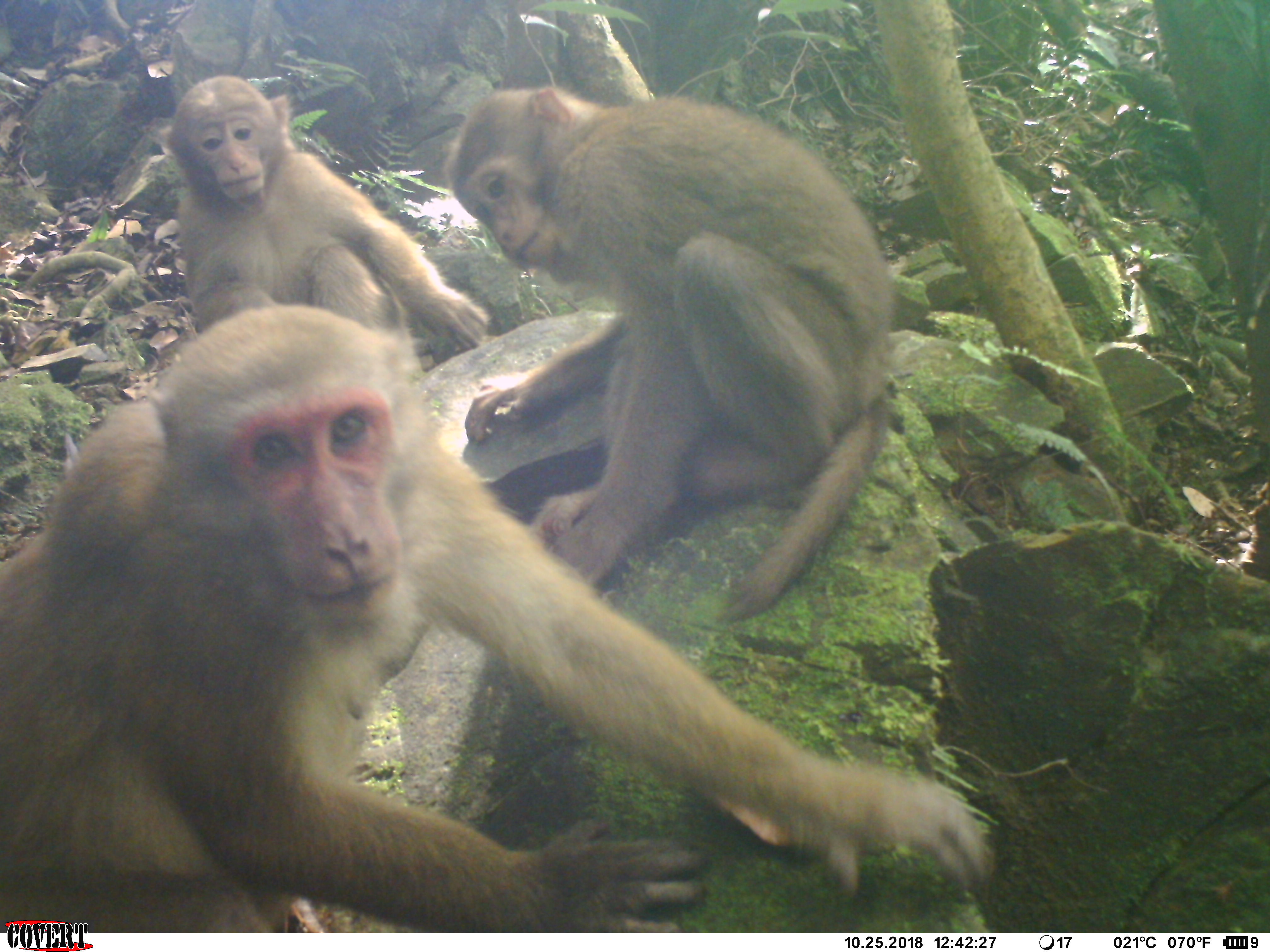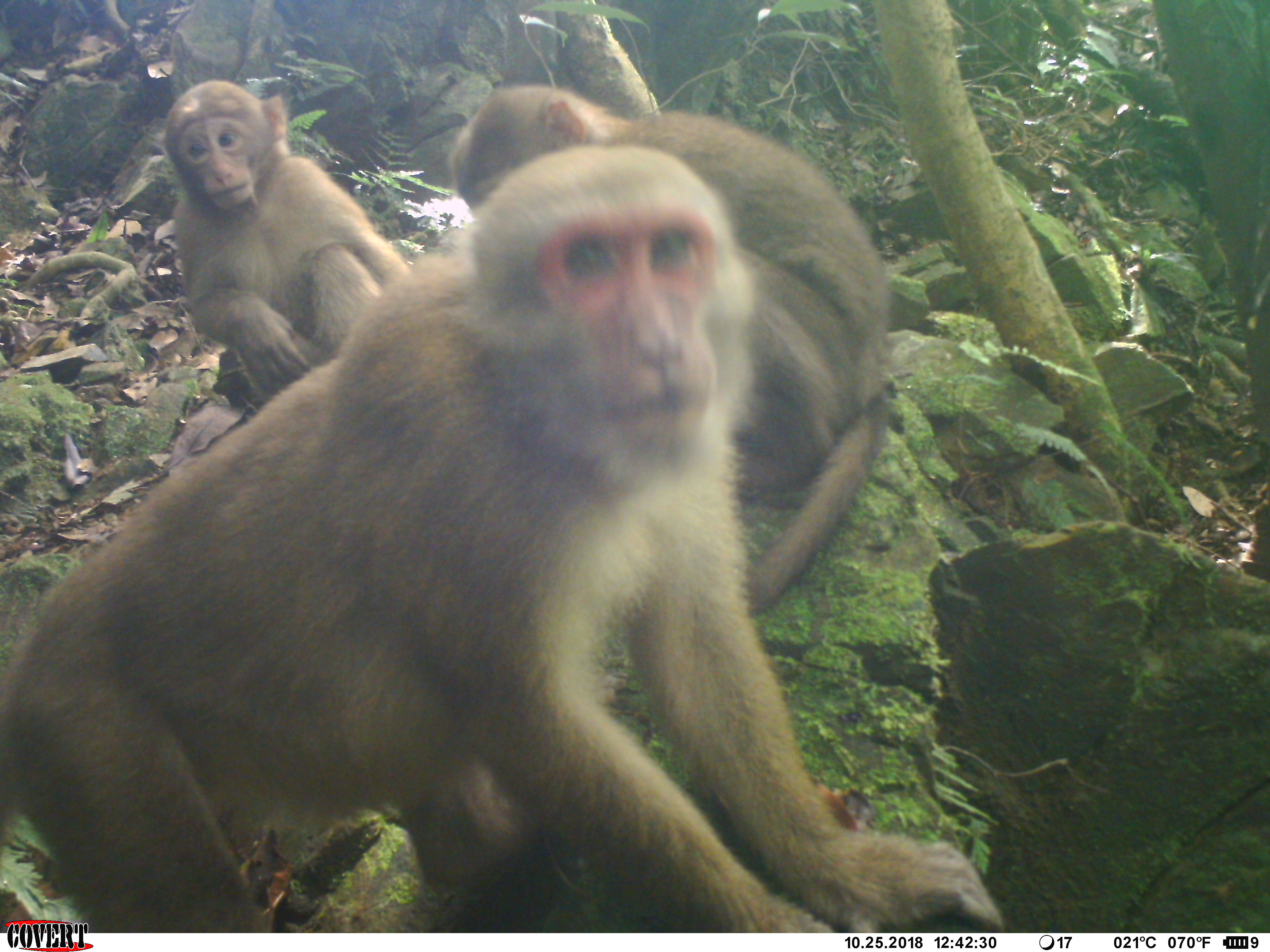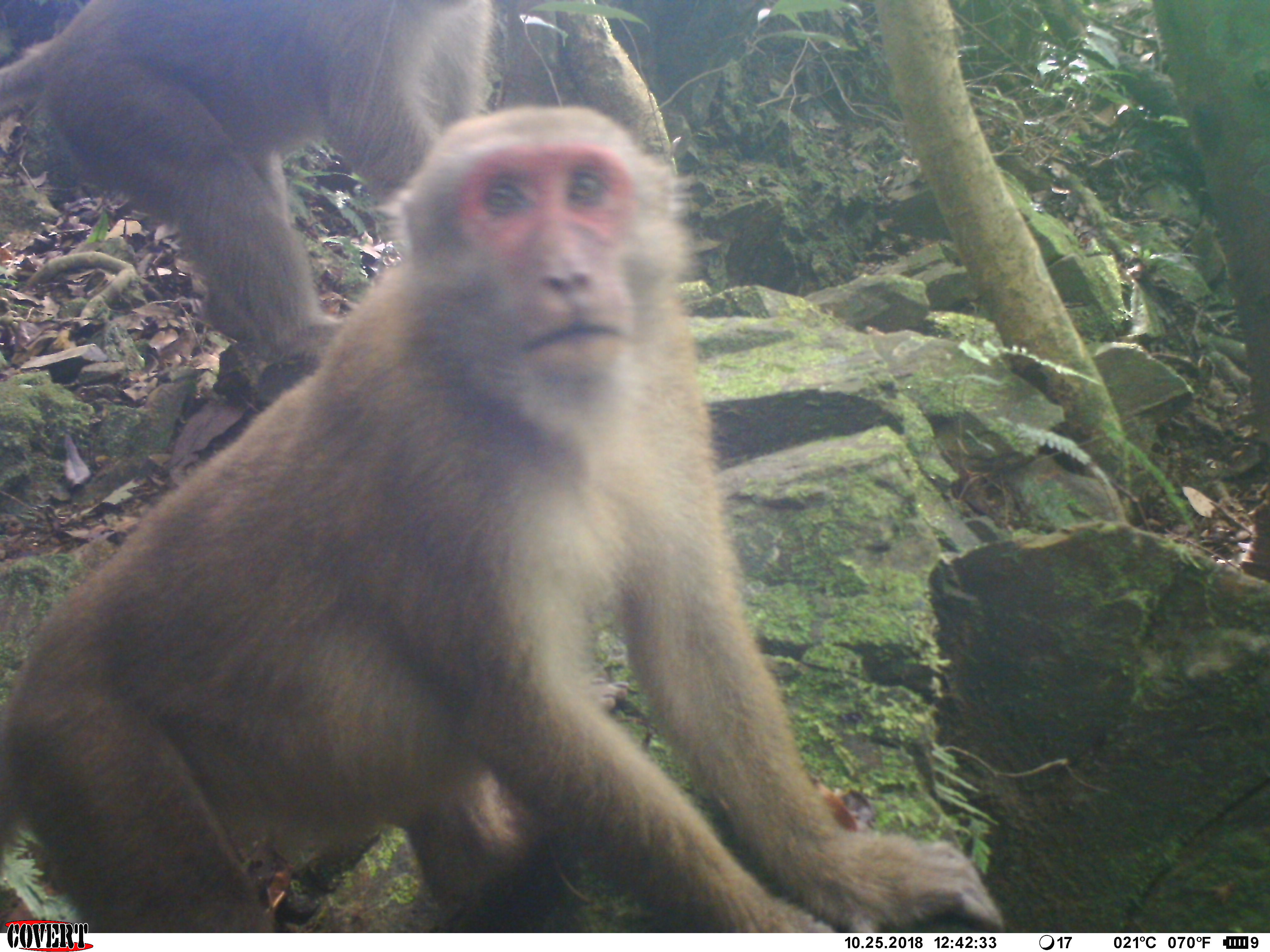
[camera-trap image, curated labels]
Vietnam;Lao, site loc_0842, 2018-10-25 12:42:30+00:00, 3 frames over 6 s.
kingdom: Animalia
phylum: Chordata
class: Mammalia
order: Primates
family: Cercopithecidae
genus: Macaca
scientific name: Macaca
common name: macaque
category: macaque not stump tailed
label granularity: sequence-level